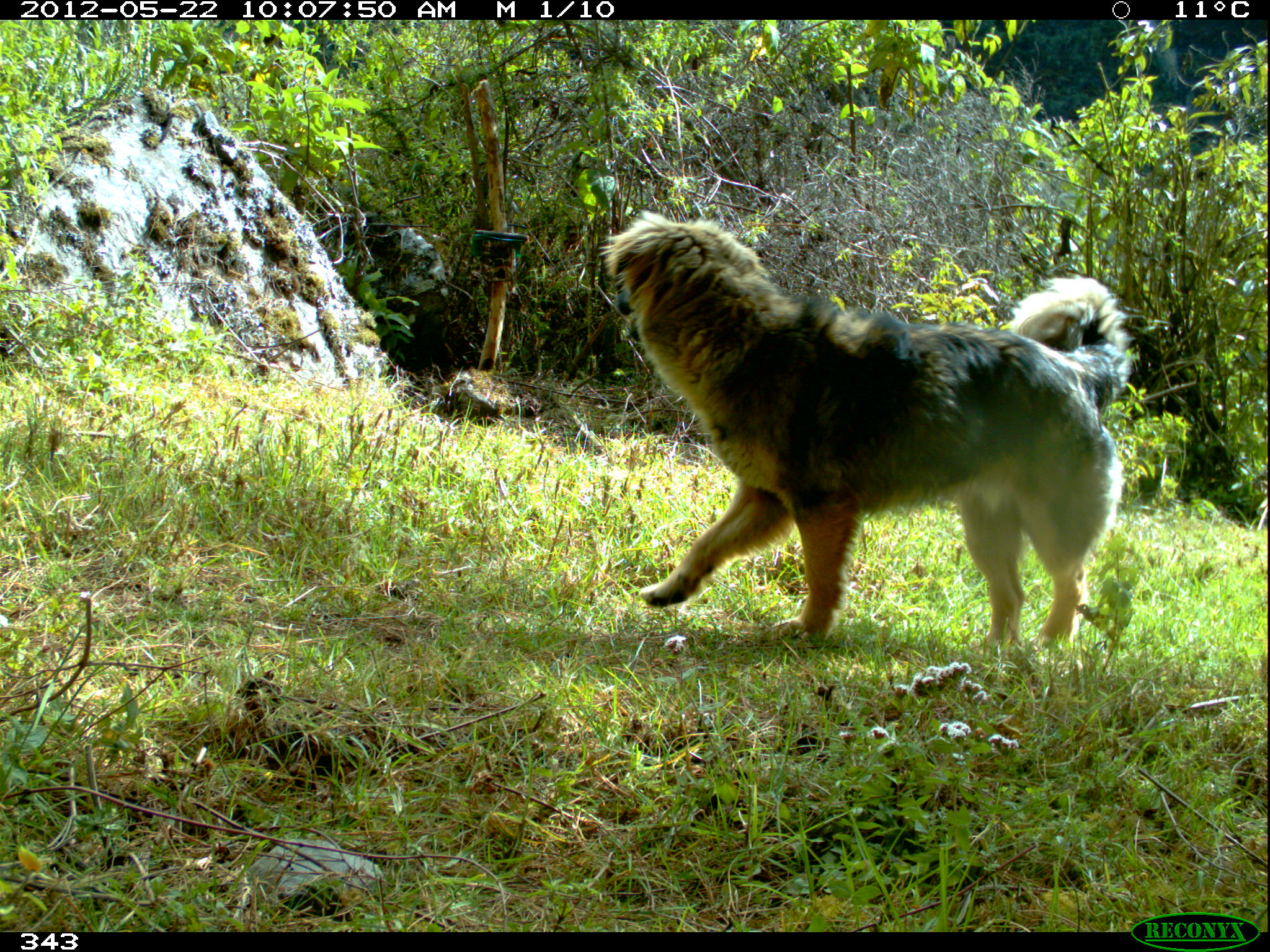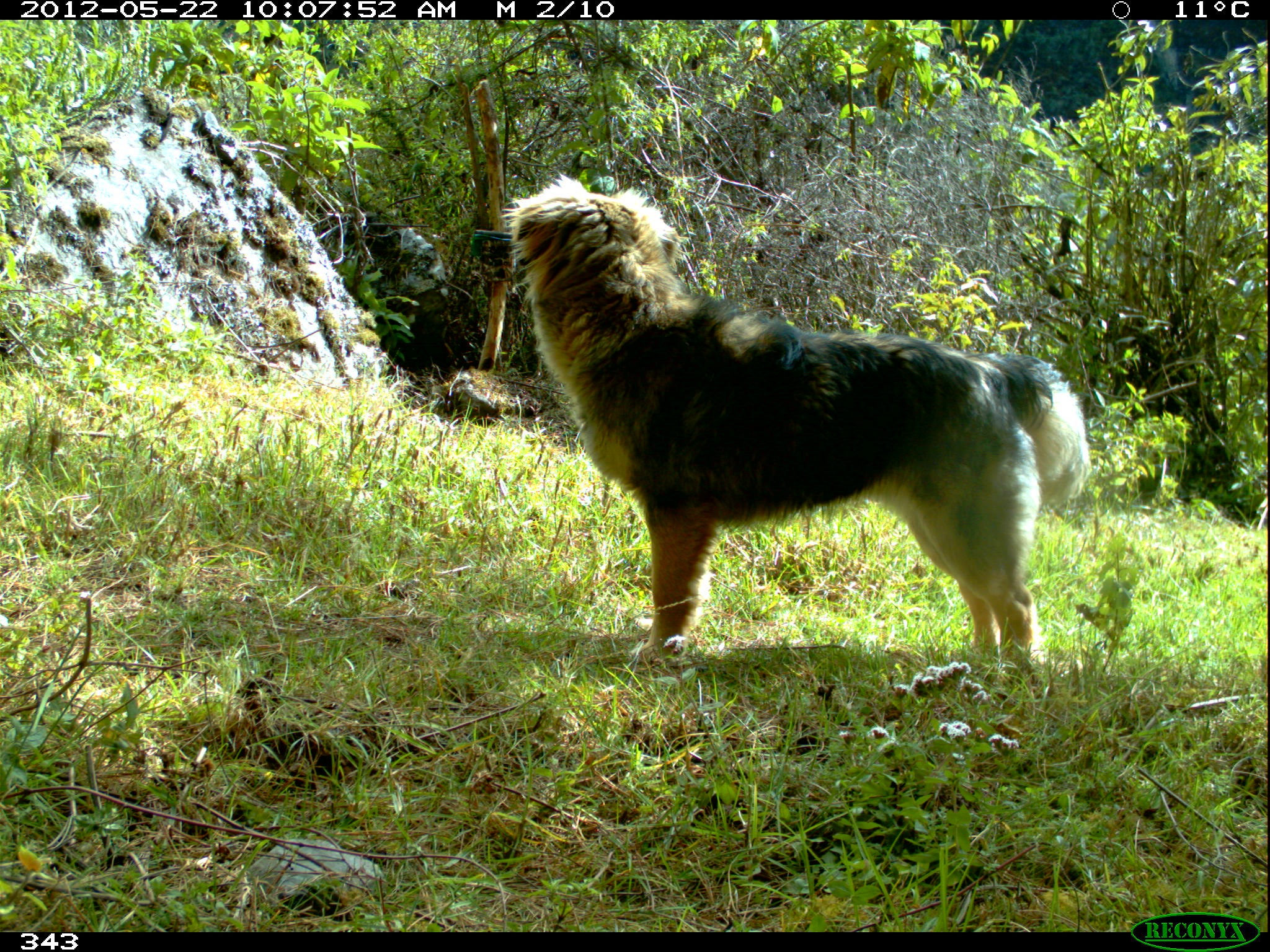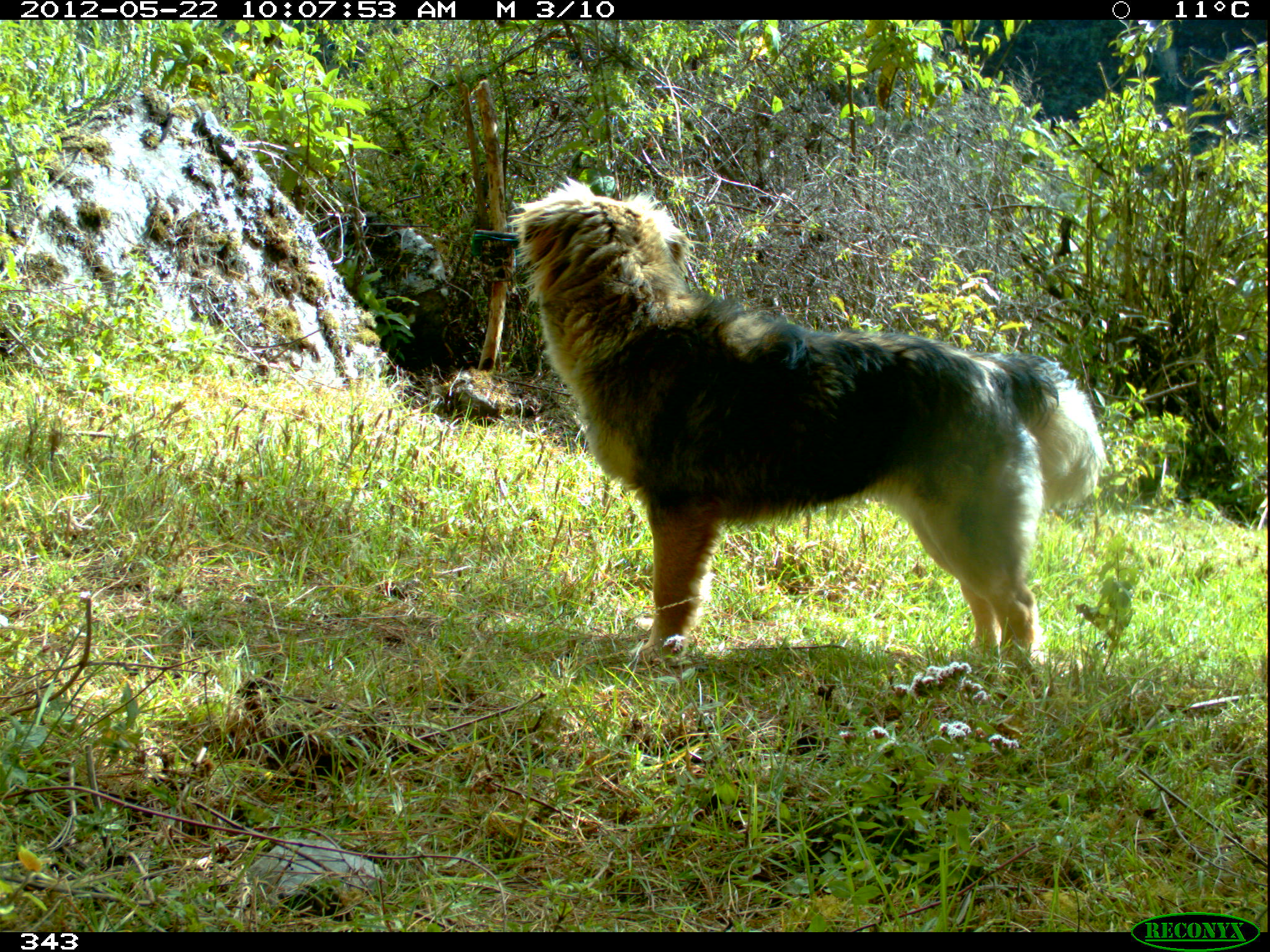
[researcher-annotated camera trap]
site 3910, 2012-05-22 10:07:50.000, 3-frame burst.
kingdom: Animalia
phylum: Chordata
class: Mammalia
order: Carnivora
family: Canidae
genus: Canis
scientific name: Canis familiaris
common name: domestic dog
Canis familiaris (domestic dog).